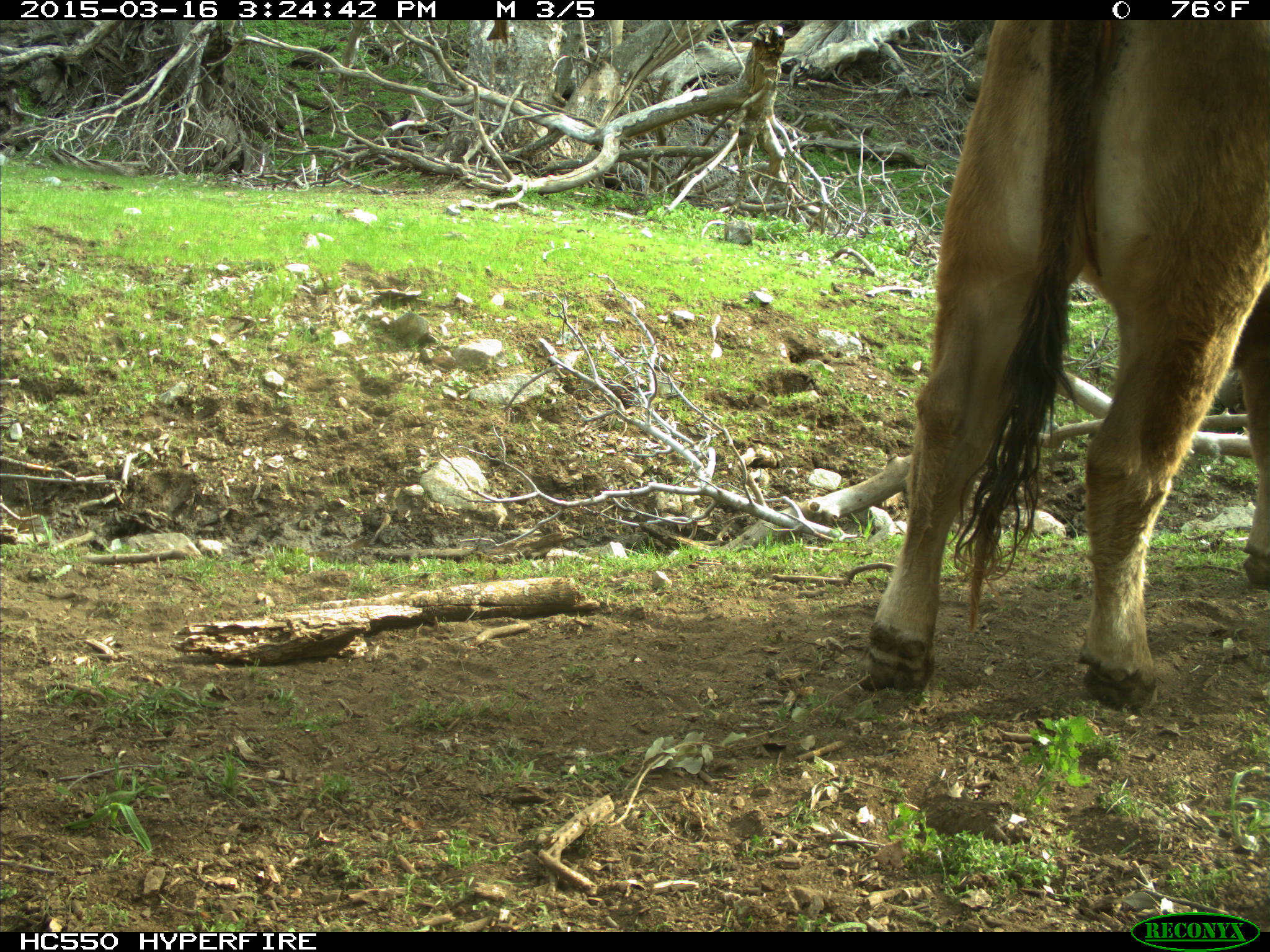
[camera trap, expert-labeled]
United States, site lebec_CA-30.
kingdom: Animalia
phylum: Chordata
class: Mammalia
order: Artiodactyla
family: Bovidae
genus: Bos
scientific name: Bos taurus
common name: domestic cow